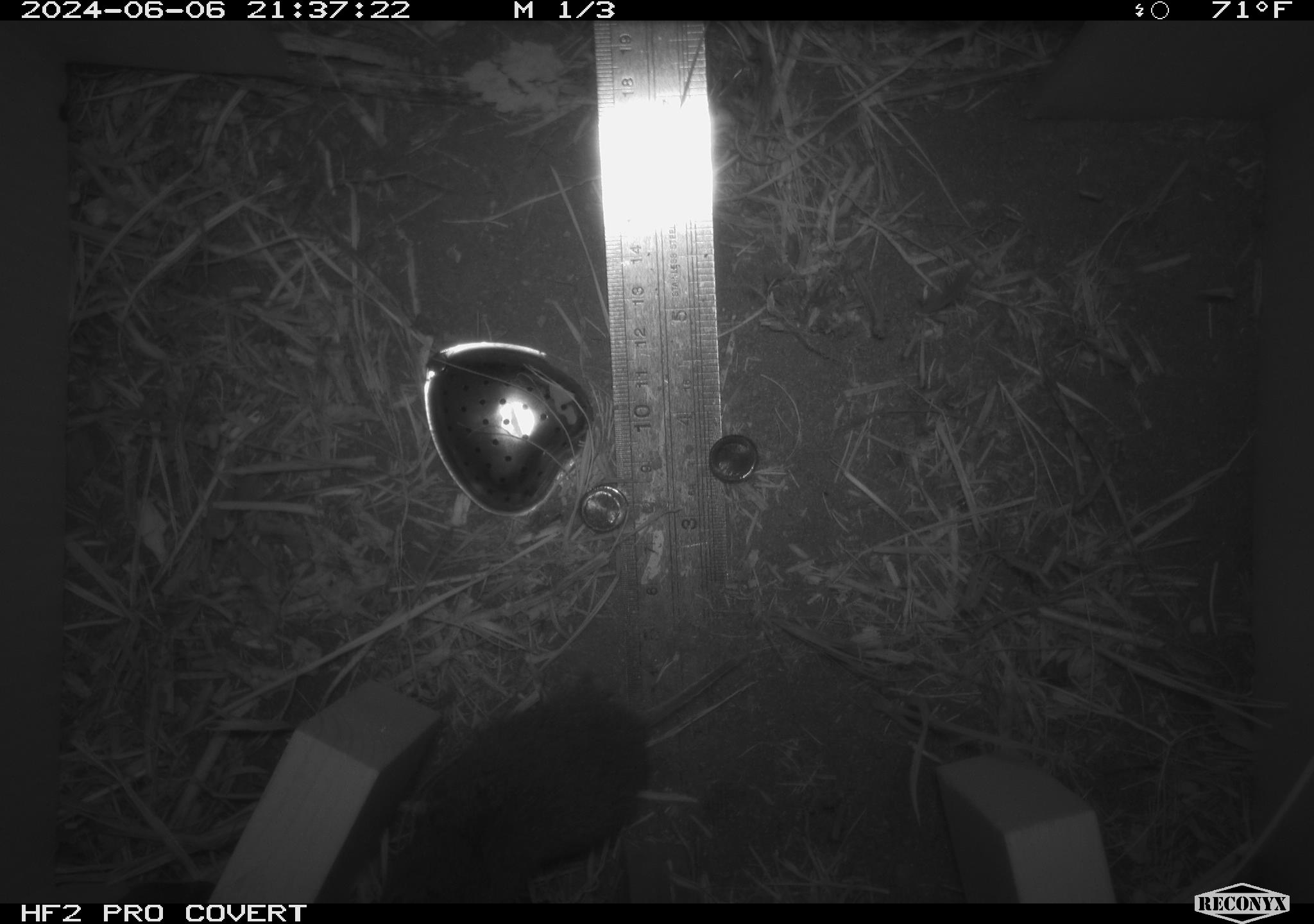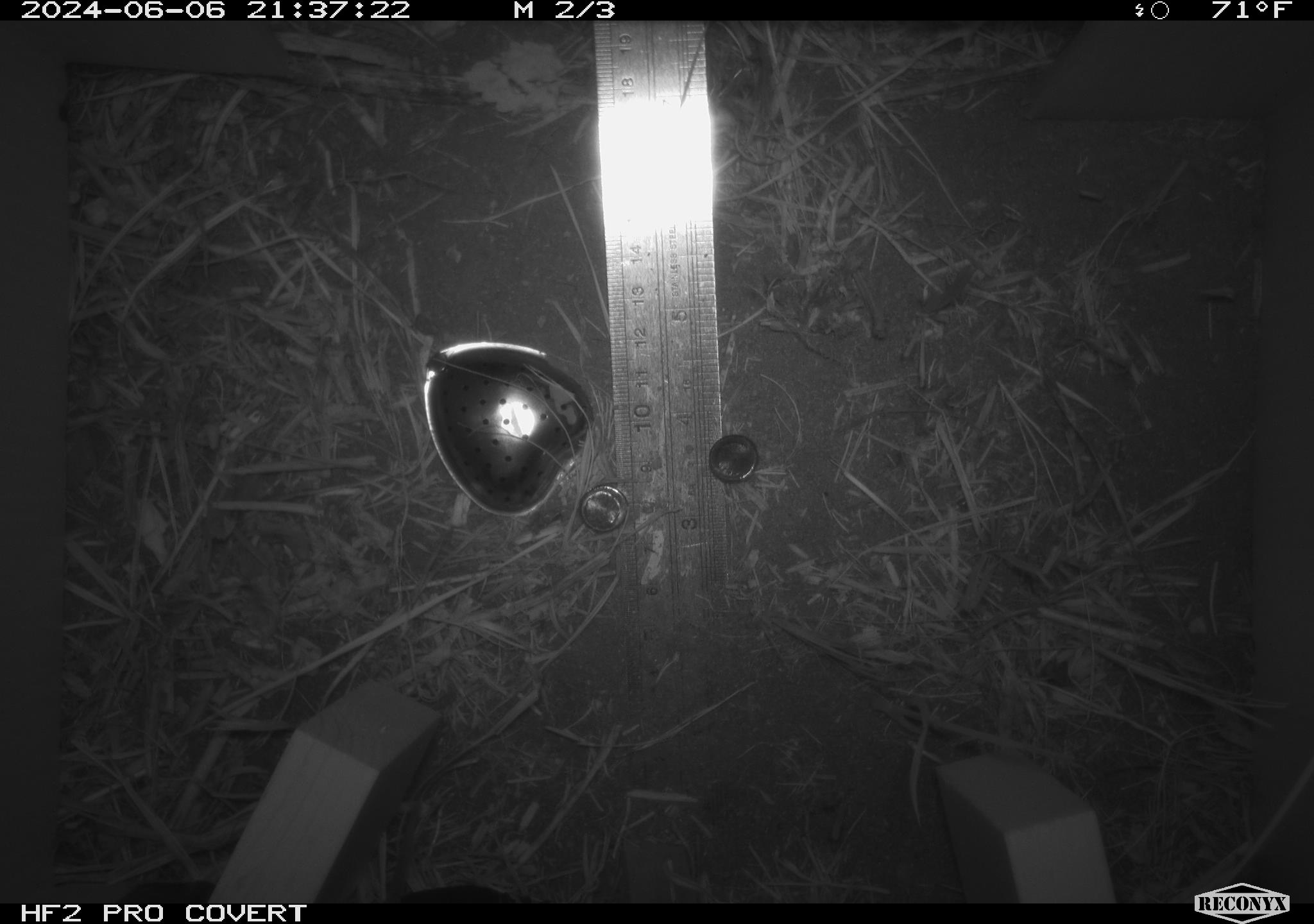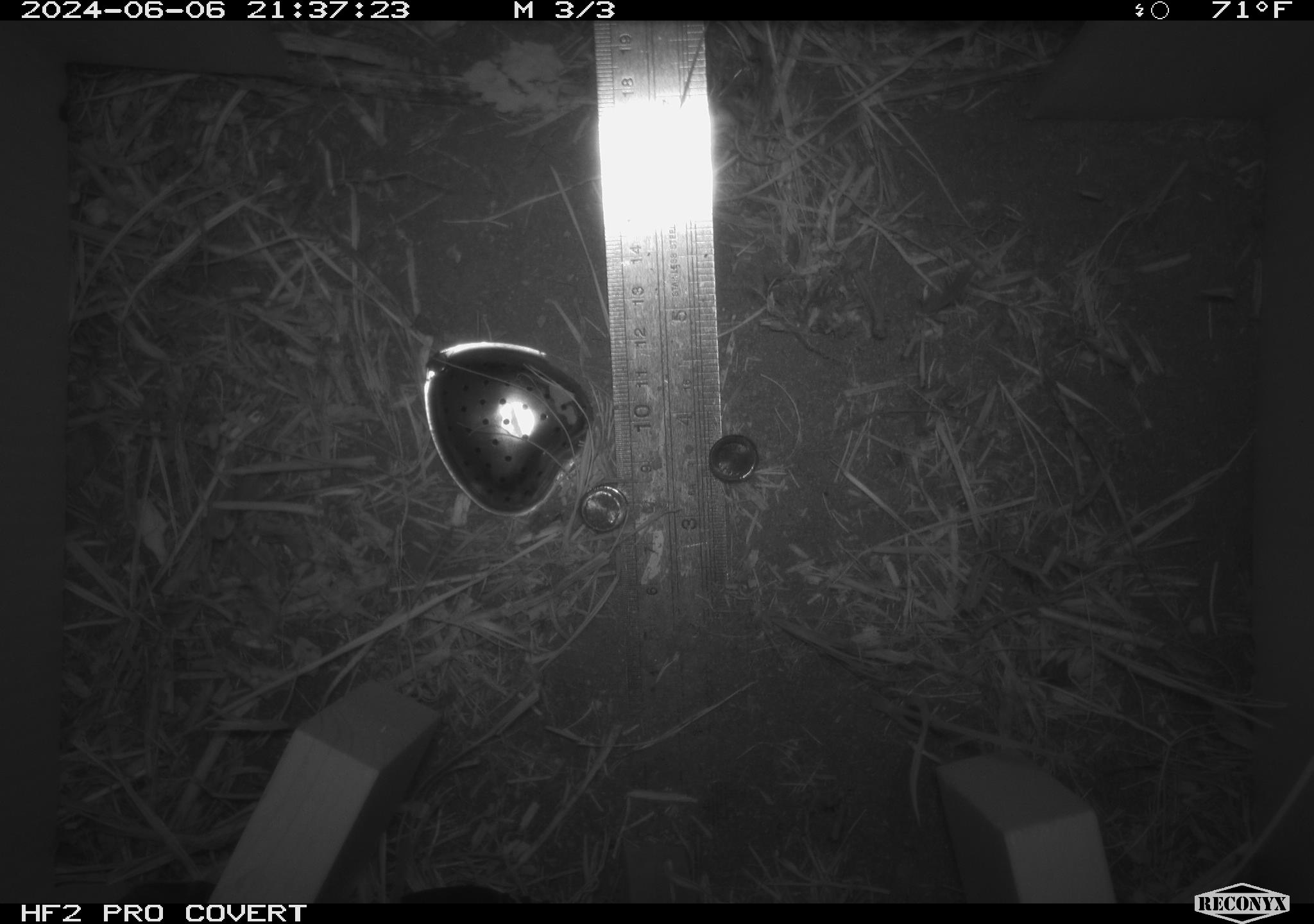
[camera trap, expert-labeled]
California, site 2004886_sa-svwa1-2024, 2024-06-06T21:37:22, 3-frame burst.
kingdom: Animalia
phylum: Chordata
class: Mammalia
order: Rodentia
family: Cricetidae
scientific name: Arvicolinae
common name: voles, lemmings, and muskrats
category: arvicolinae subfamily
Arvicolinae subfamily (voles, lemmings, and muskrats) (Arvicolinae).